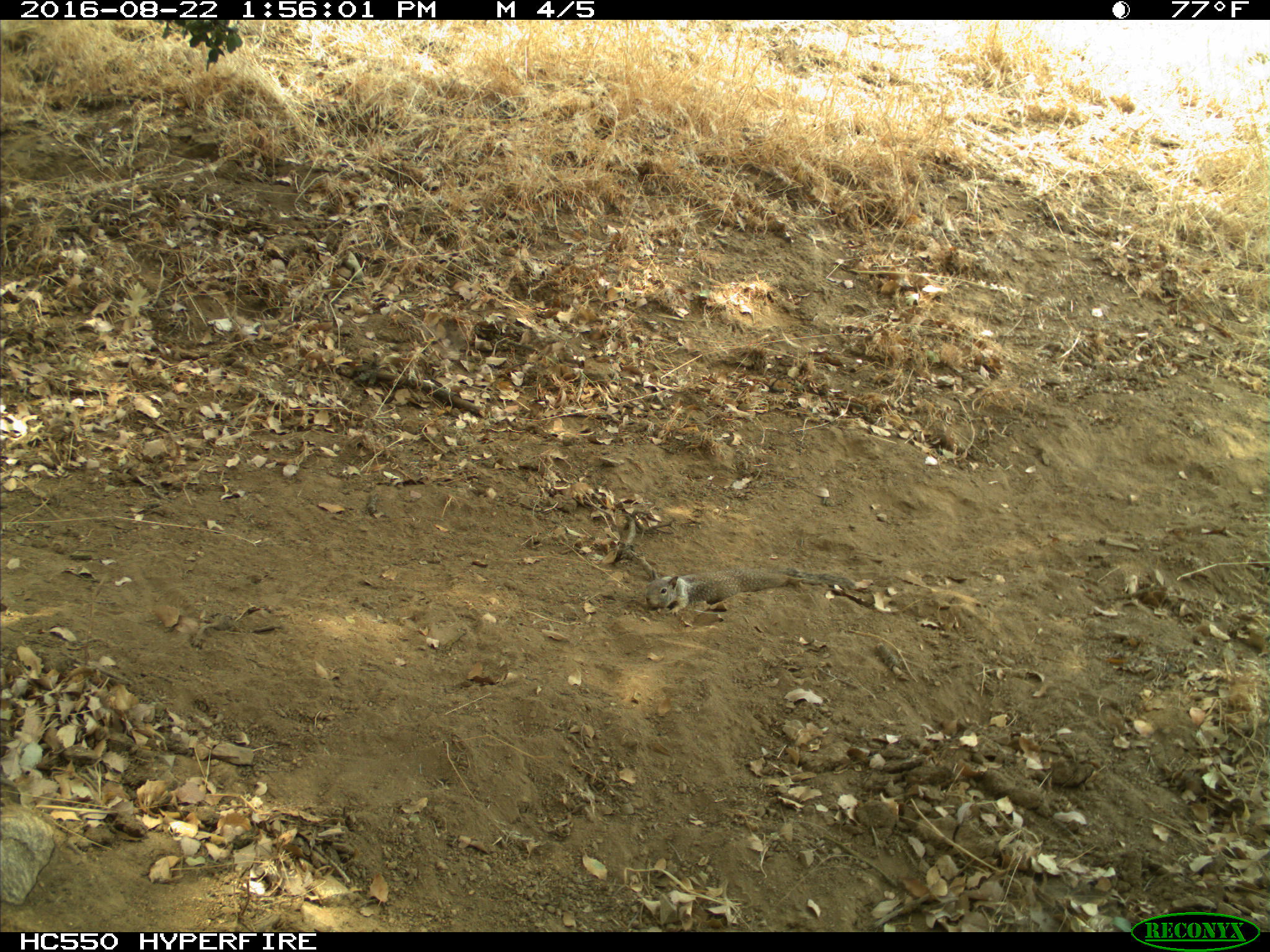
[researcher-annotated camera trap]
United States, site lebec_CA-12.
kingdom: Animalia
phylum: Chordata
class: Mammalia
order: Rodentia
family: Sciuridae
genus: Otospermophilus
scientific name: Otospermophilus beecheyi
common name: california ground squirrel